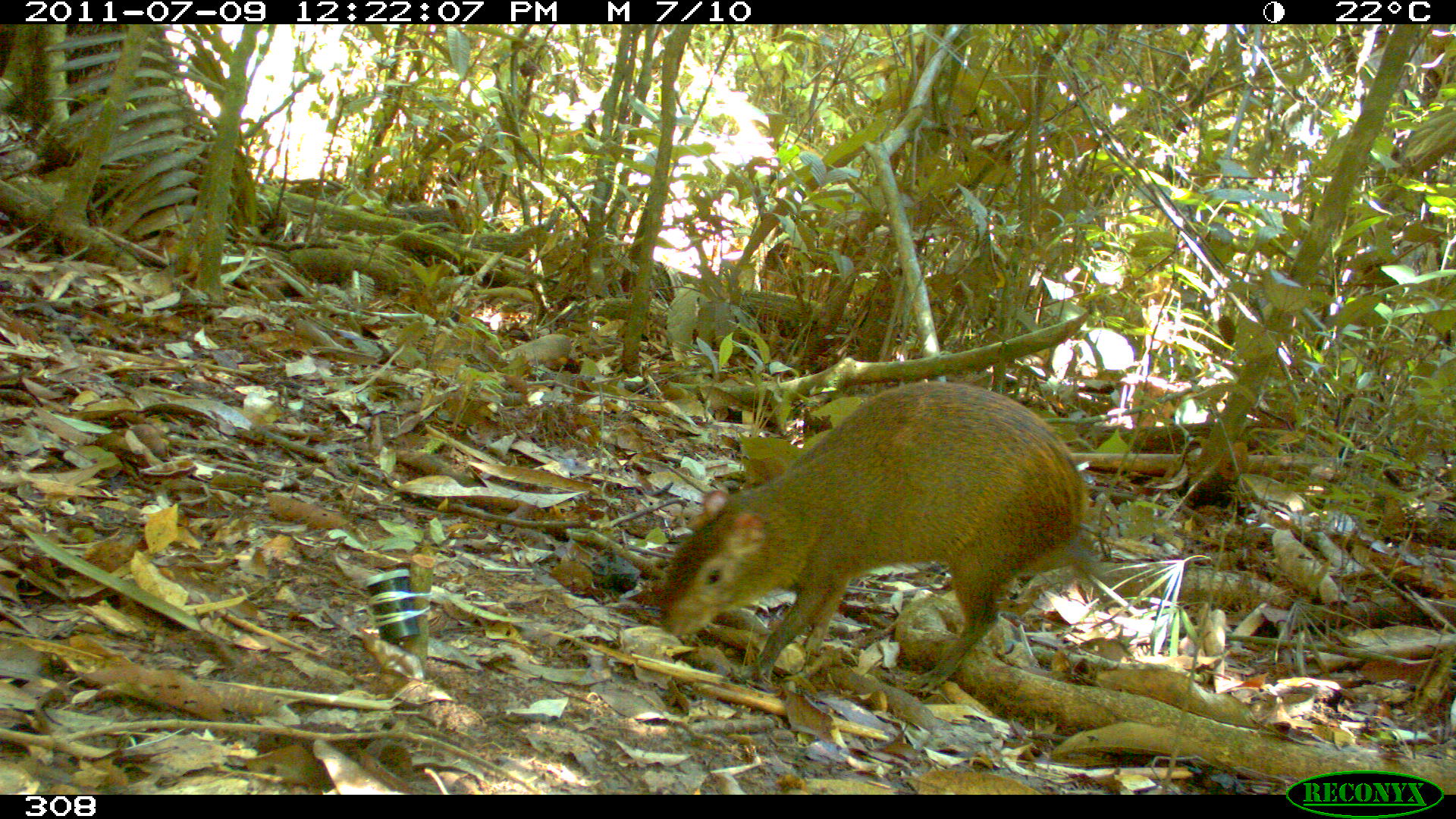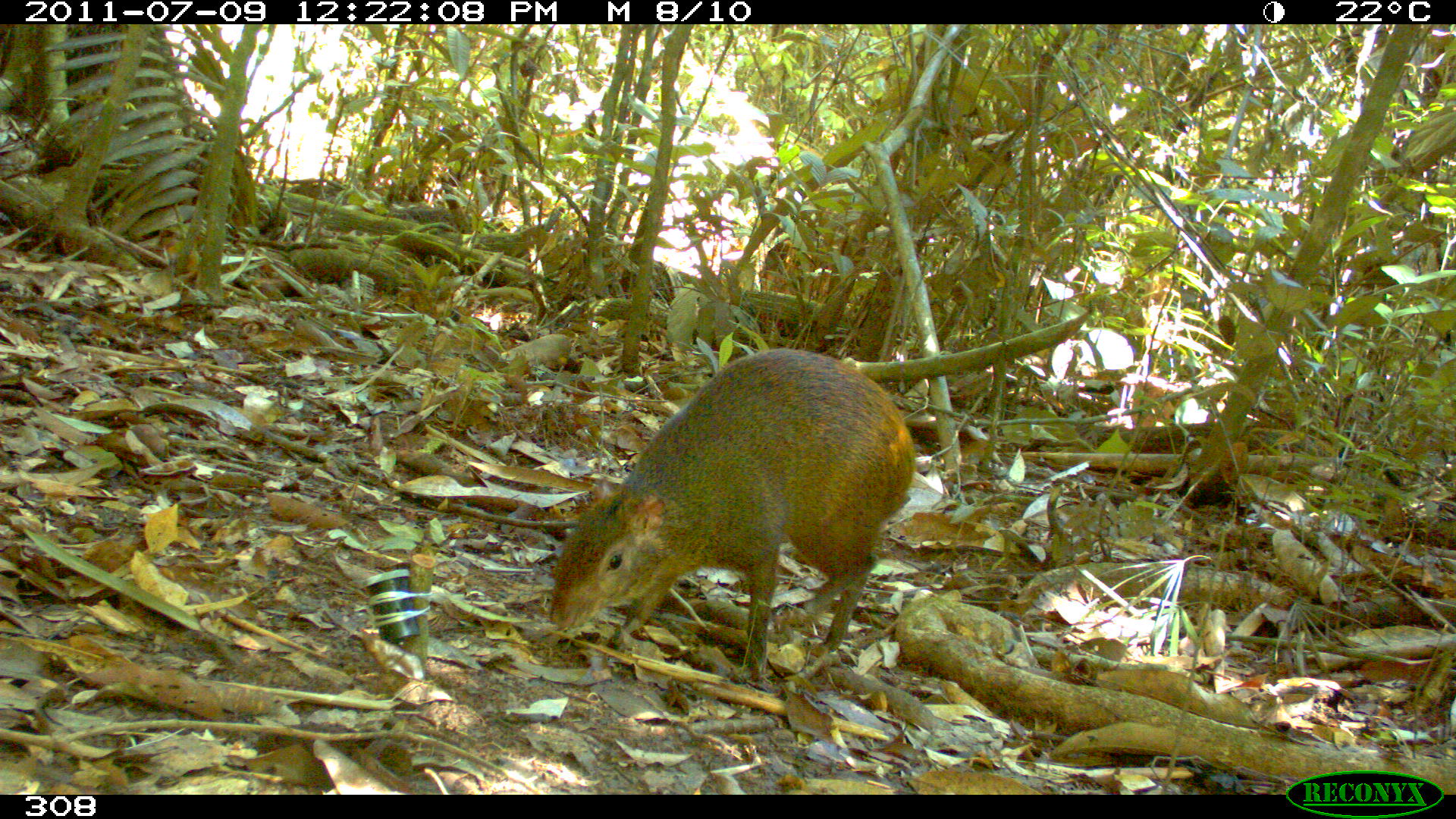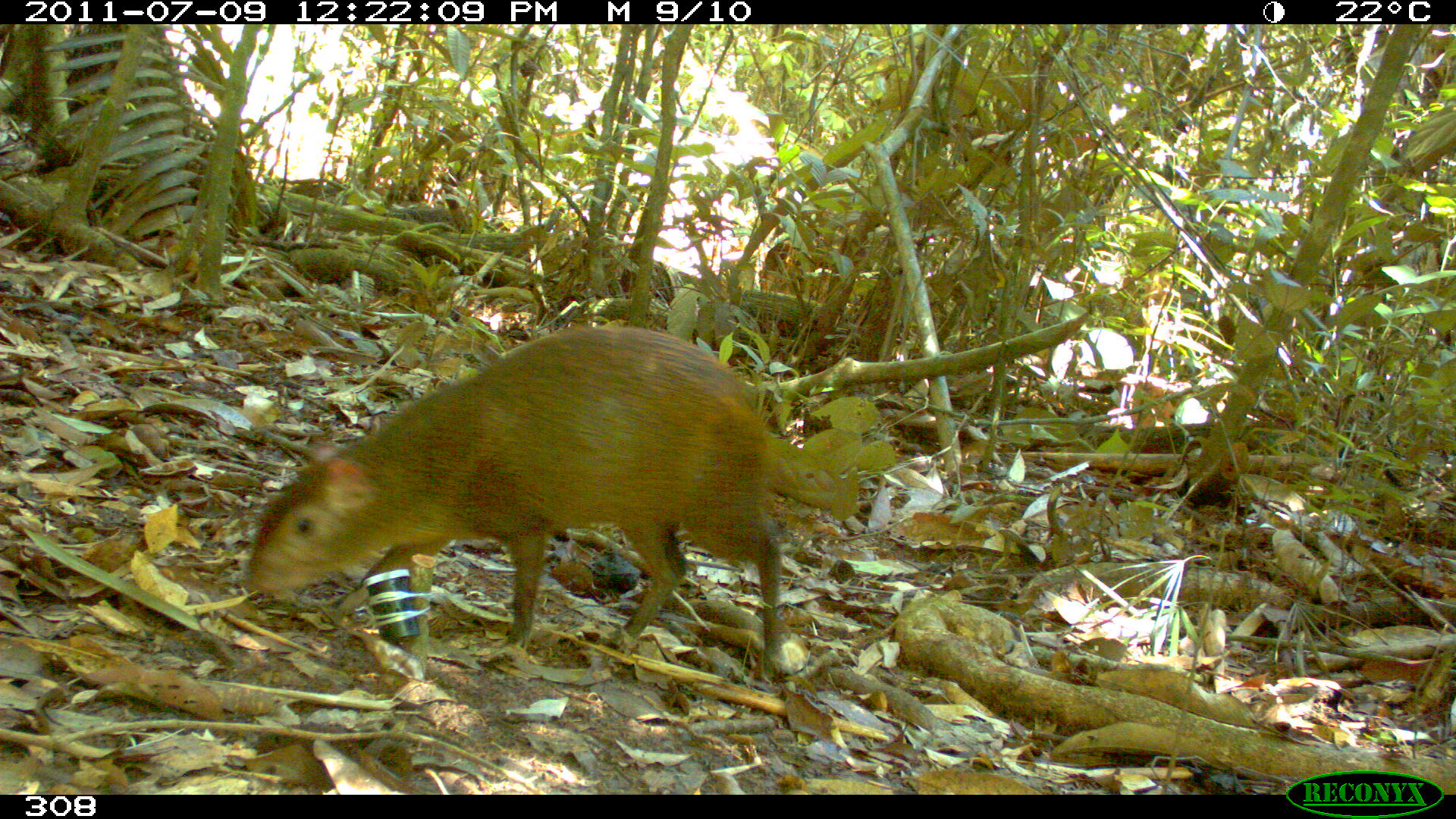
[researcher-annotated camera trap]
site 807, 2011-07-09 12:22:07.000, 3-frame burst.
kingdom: Animalia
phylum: Chordata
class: Mammalia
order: Rodentia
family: Dasyproctidae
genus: Dasyprocta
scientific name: Dasyprocta punctata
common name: central american agouti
Dasyprocta punctata (central american agouti).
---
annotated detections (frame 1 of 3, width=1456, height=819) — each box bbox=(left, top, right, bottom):
dasyprocta punctata: bbox=(657, 382, 1087, 695)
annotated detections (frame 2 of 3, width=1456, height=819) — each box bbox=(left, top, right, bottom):
dasyprocta punctata: bbox=(547, 346, 917, 685)